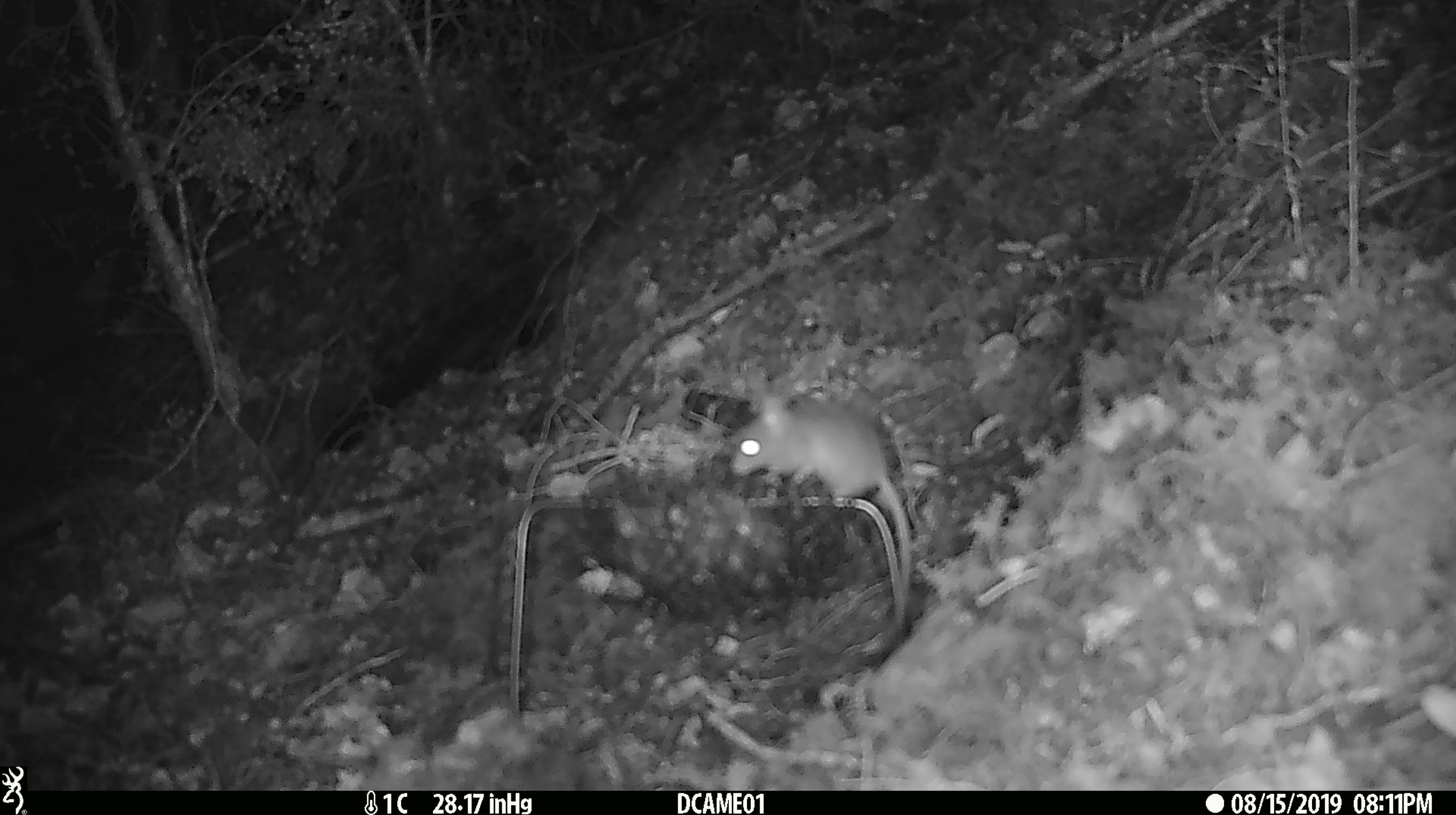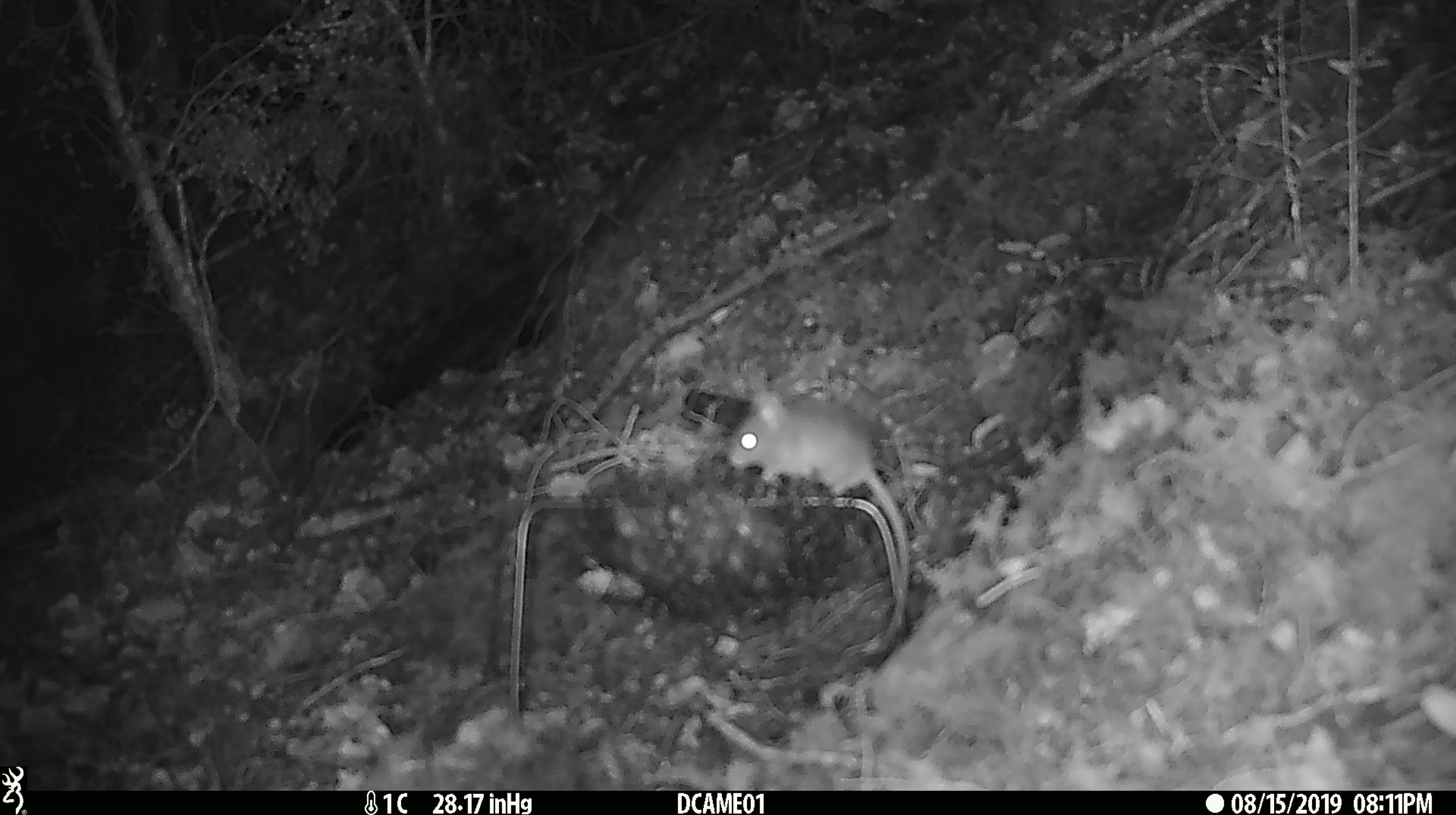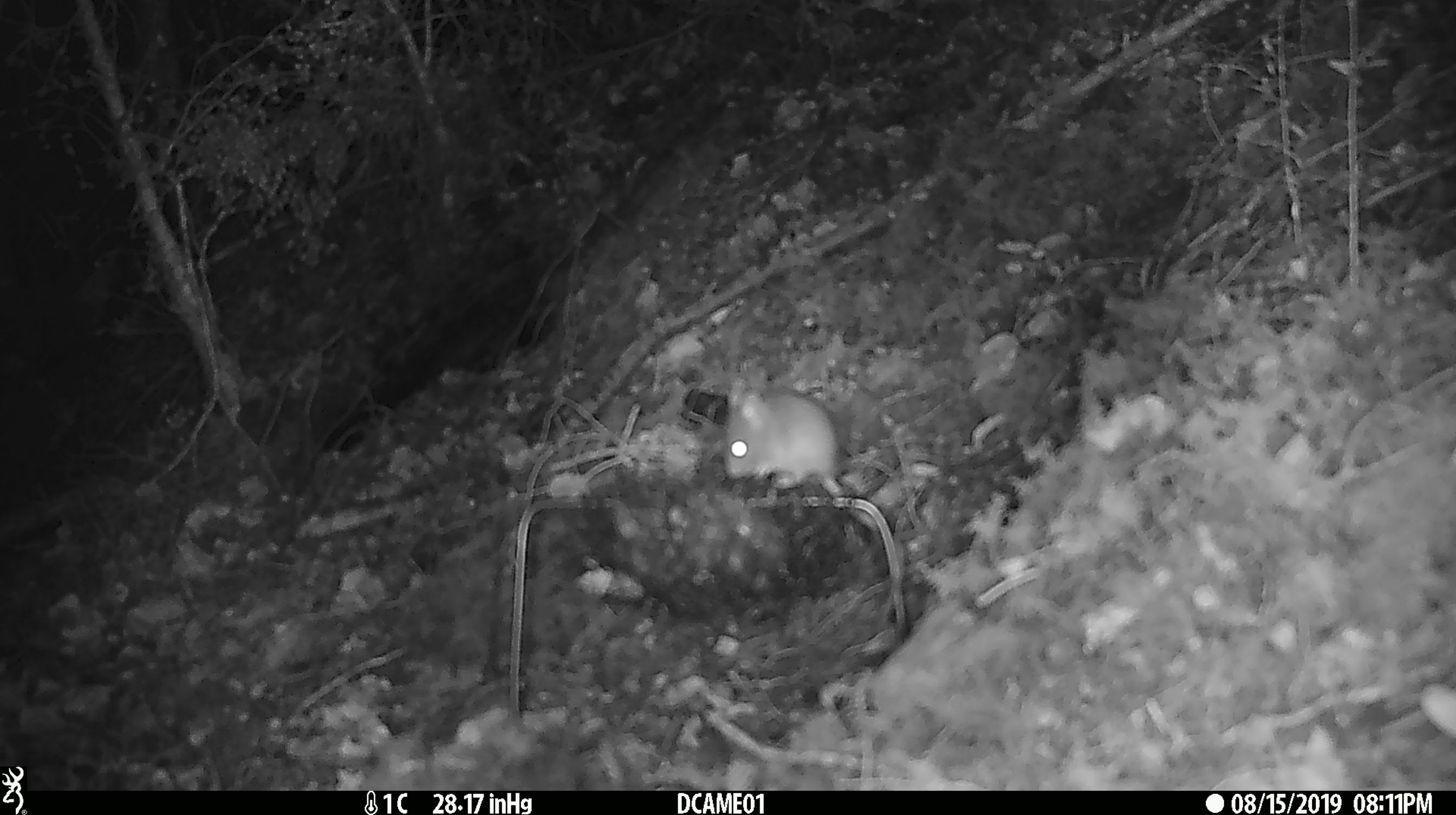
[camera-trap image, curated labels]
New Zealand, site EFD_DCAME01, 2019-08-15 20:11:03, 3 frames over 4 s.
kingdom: Animalia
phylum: Chordata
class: Mammalia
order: Rodentia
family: Muridae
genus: Mus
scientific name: Mus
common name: mouse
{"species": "mouse (Mus)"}